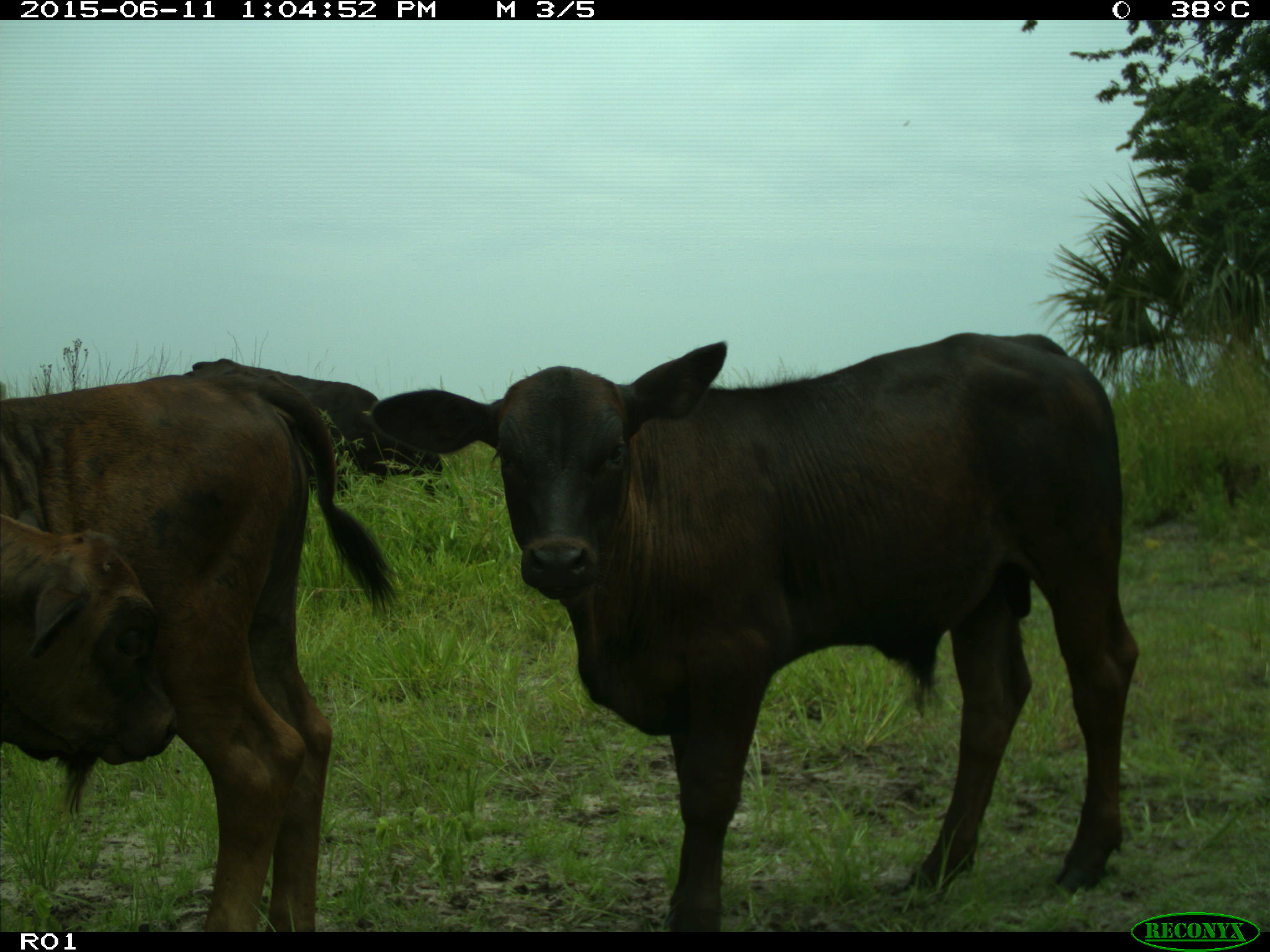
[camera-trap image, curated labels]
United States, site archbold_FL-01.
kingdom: Animalia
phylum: Chordata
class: Mammalia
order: Artiodactyla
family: Bovidae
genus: Bos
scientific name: Bos taurus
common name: domestic cow